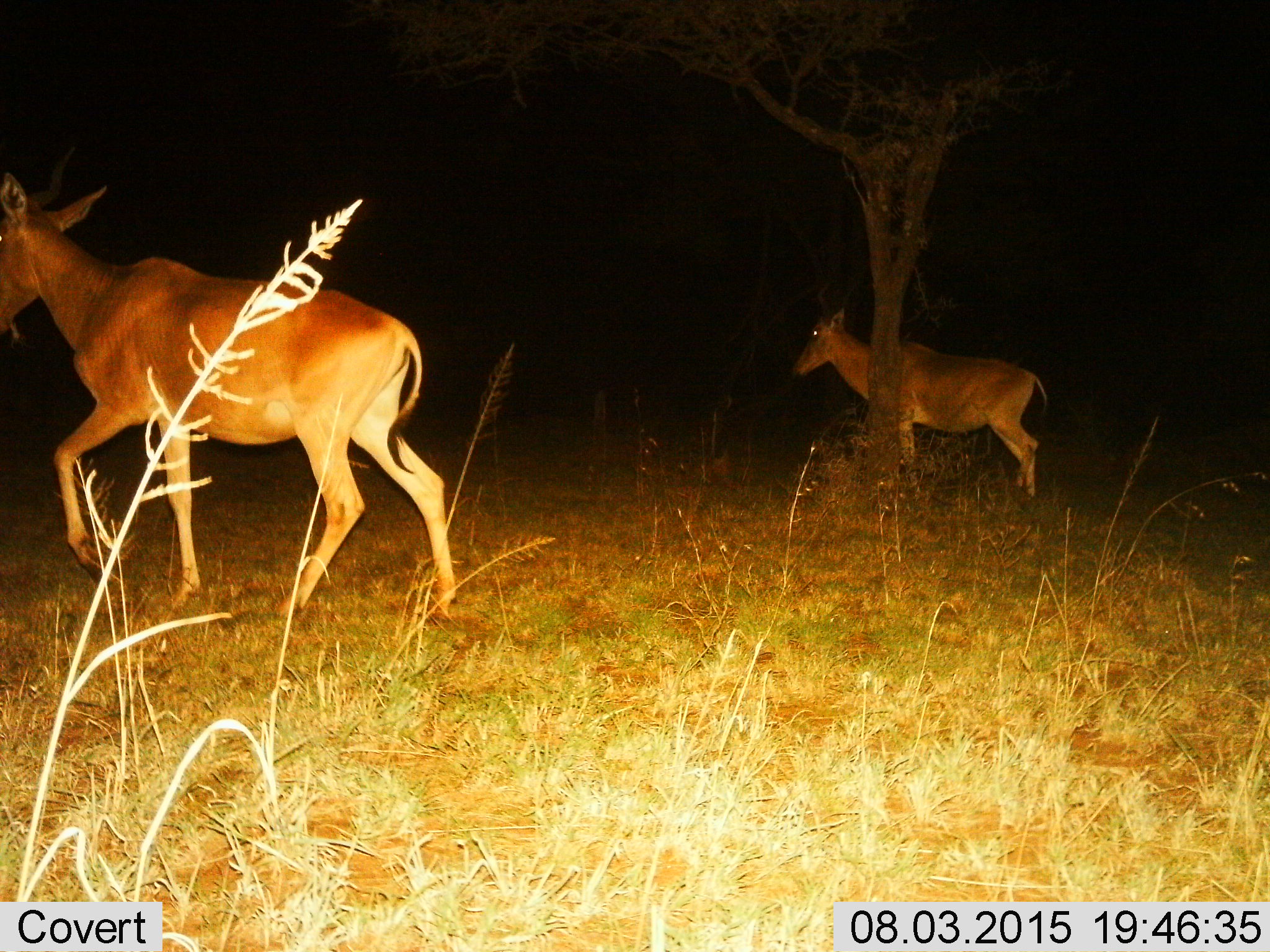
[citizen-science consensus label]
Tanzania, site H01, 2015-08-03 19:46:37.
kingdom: Animalia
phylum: Chordata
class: Mammalia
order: Artiodactyla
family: Bovidae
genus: Alcelaphus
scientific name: Alcelaphus buselaphus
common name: hartebeest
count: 2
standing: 14%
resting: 0%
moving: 100%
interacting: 0%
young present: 0%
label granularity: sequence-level